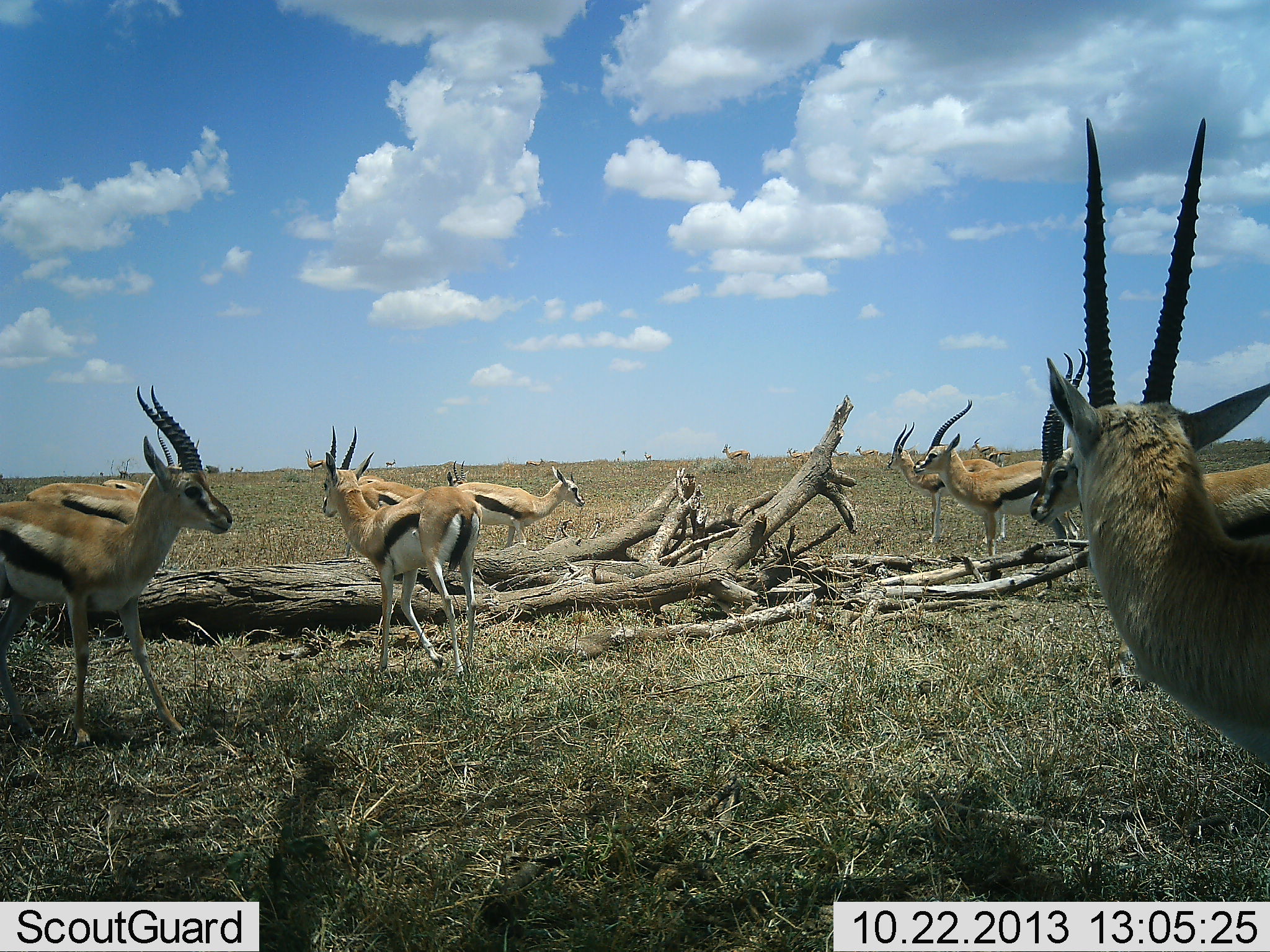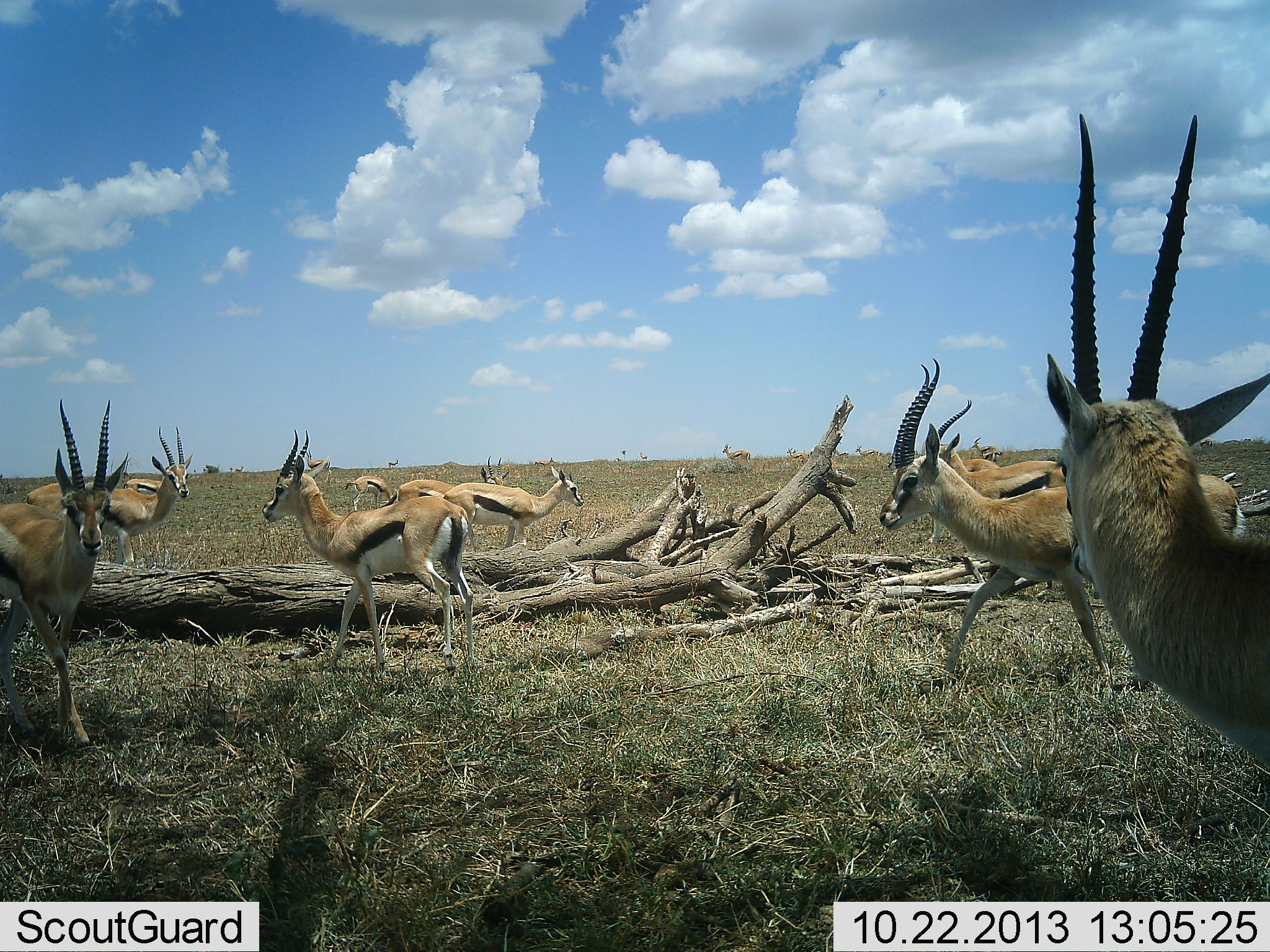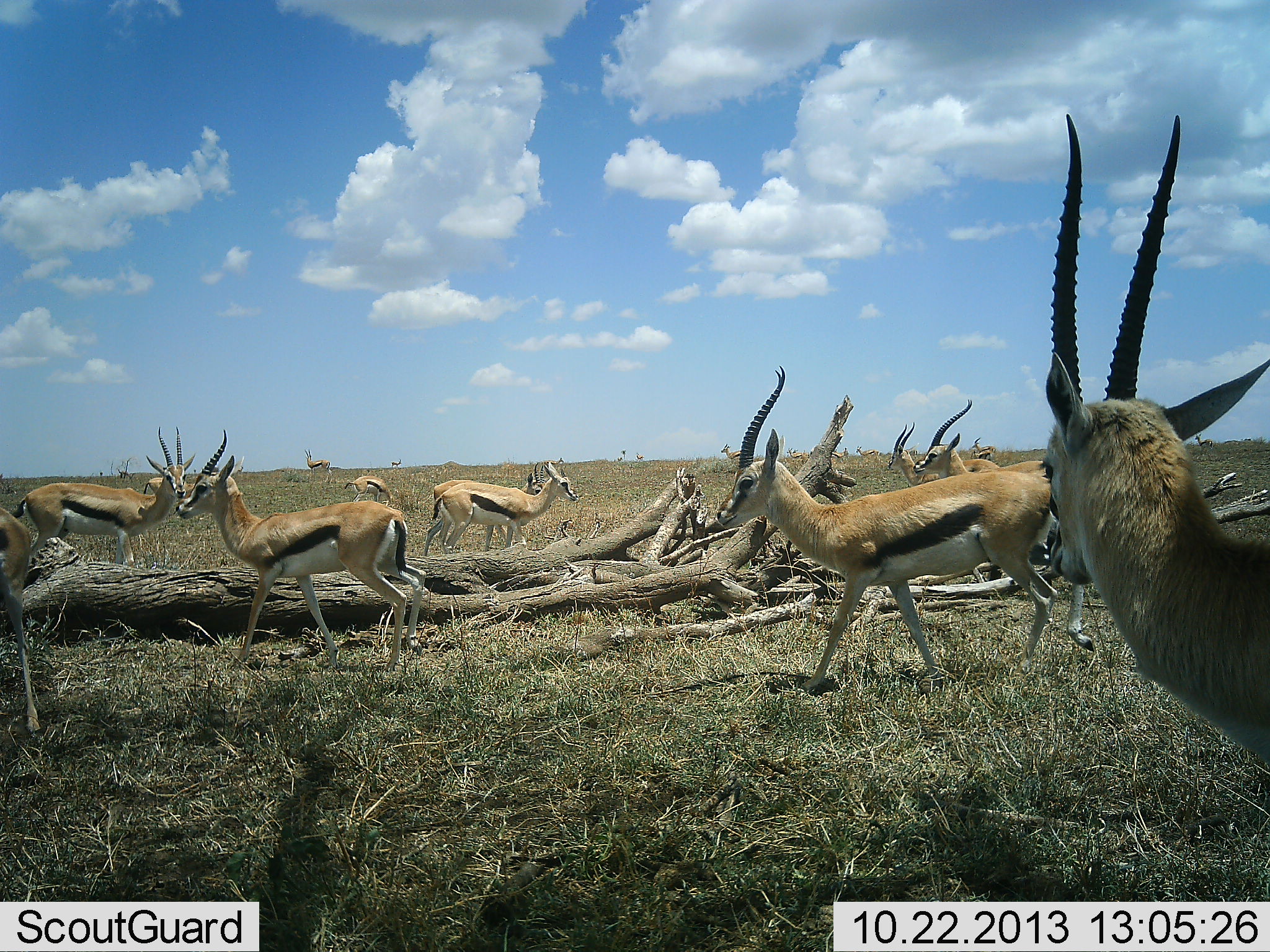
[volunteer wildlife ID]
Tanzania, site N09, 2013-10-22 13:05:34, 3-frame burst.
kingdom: Animalia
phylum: Chordata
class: Mammalia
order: Artiodactyla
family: Bovidae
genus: Eudorcas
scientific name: Eudorcas thomsonii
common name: thomson's gazelle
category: gazellethomsons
Gazellethomsons (thomson's gazelle) (Eudorcas thomsonii), count 11-50. Behavior (volunteer vote fractions): standing 80%, resting 20%, moving 70%, interacting 10%. Young present (vote fraction): 30%. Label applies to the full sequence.